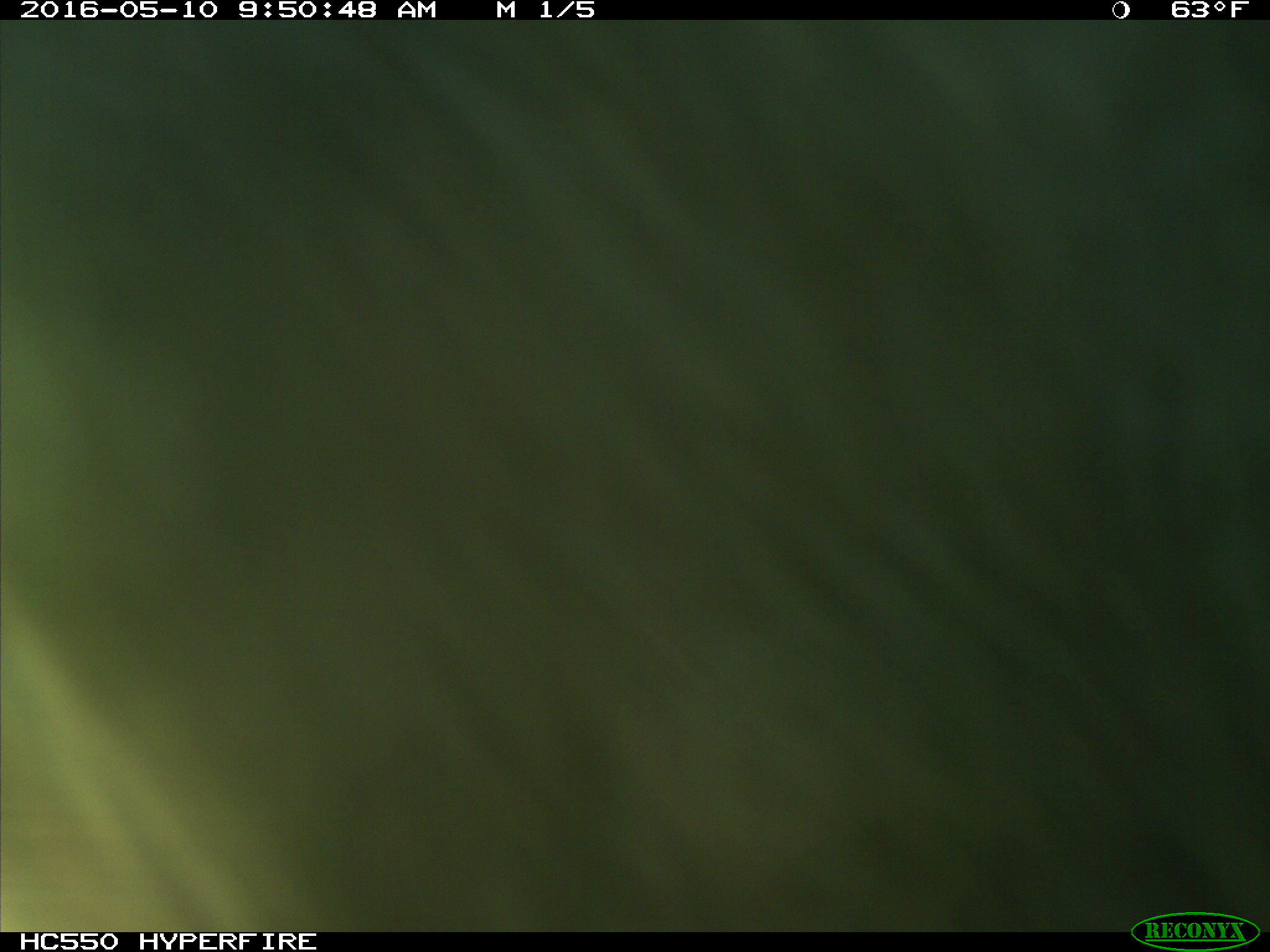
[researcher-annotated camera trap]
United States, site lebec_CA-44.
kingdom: Animalia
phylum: Chordata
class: Mammalia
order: Artiodactyla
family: Bovidae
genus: Bos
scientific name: Bos taurus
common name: domestic cow